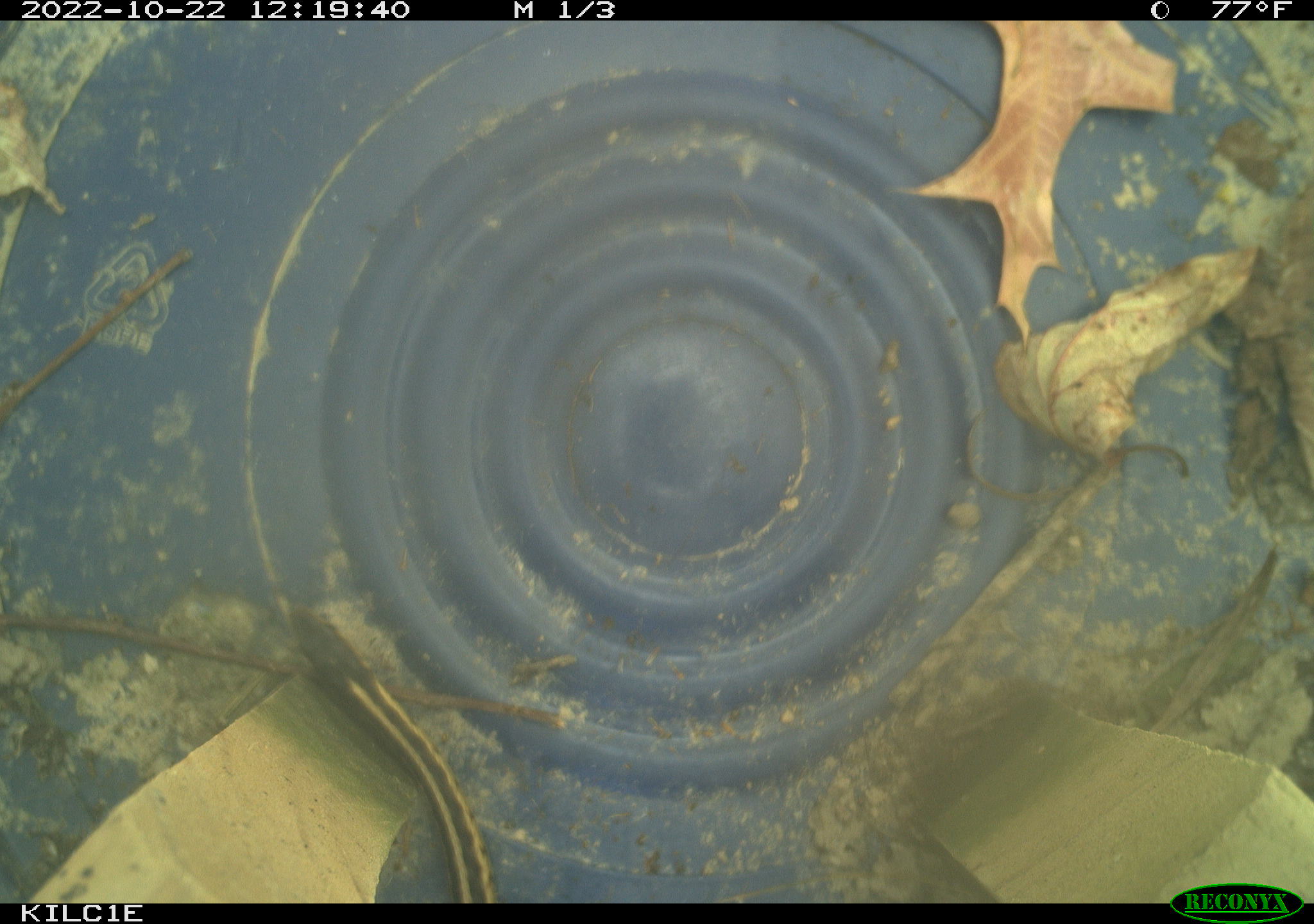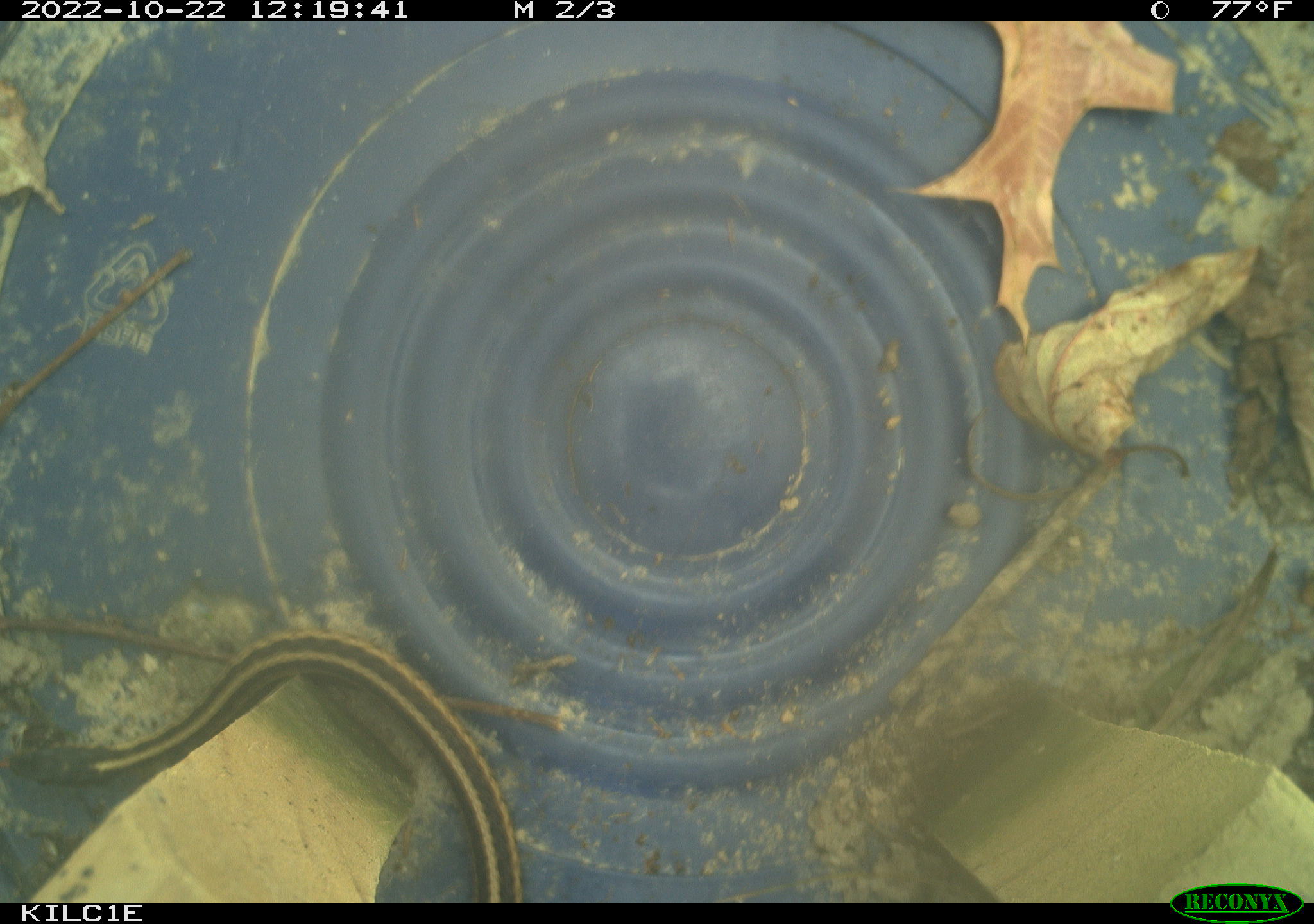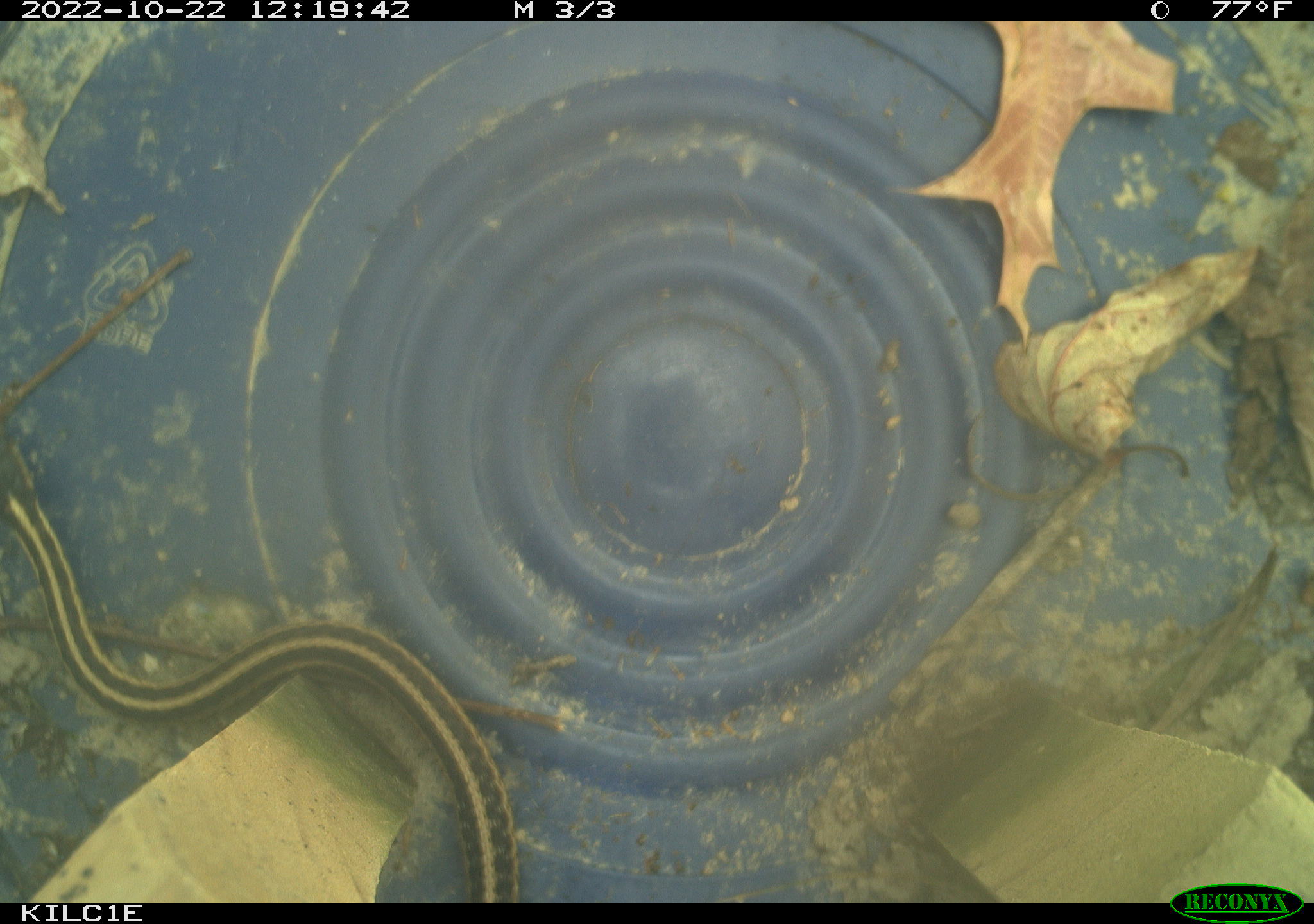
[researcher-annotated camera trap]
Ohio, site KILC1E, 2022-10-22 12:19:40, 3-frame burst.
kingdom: Animalia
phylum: Chordata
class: Reptilia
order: Squamata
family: Colubridae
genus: Thamnophis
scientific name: Thamnophis sirtalis sirtalis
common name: eastern gartersnake